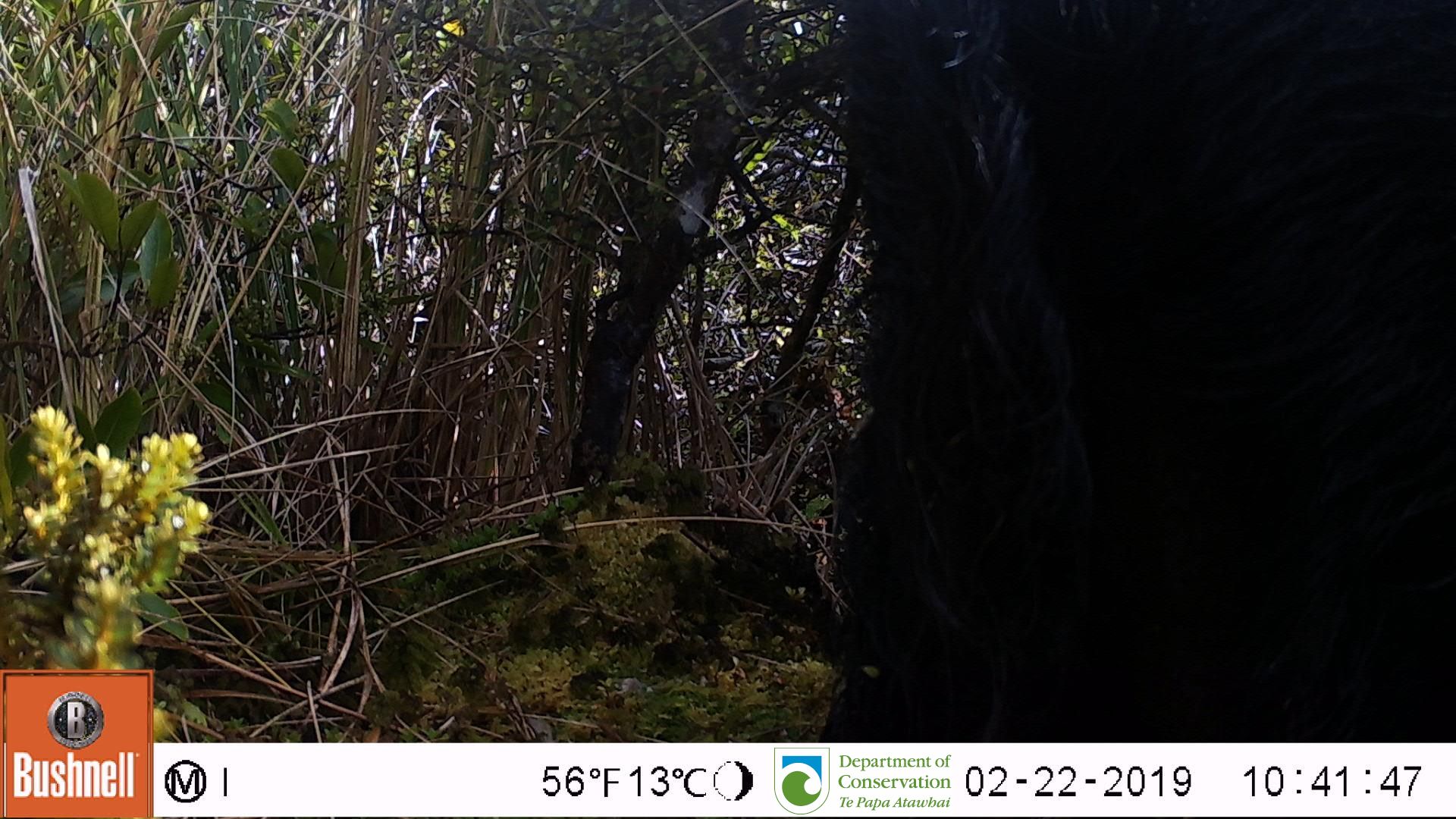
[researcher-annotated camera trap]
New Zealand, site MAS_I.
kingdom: Animalia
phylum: Chordata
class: Mammalia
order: Artiodactyla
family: Suidae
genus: Sus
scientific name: Sus scrofa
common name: pig